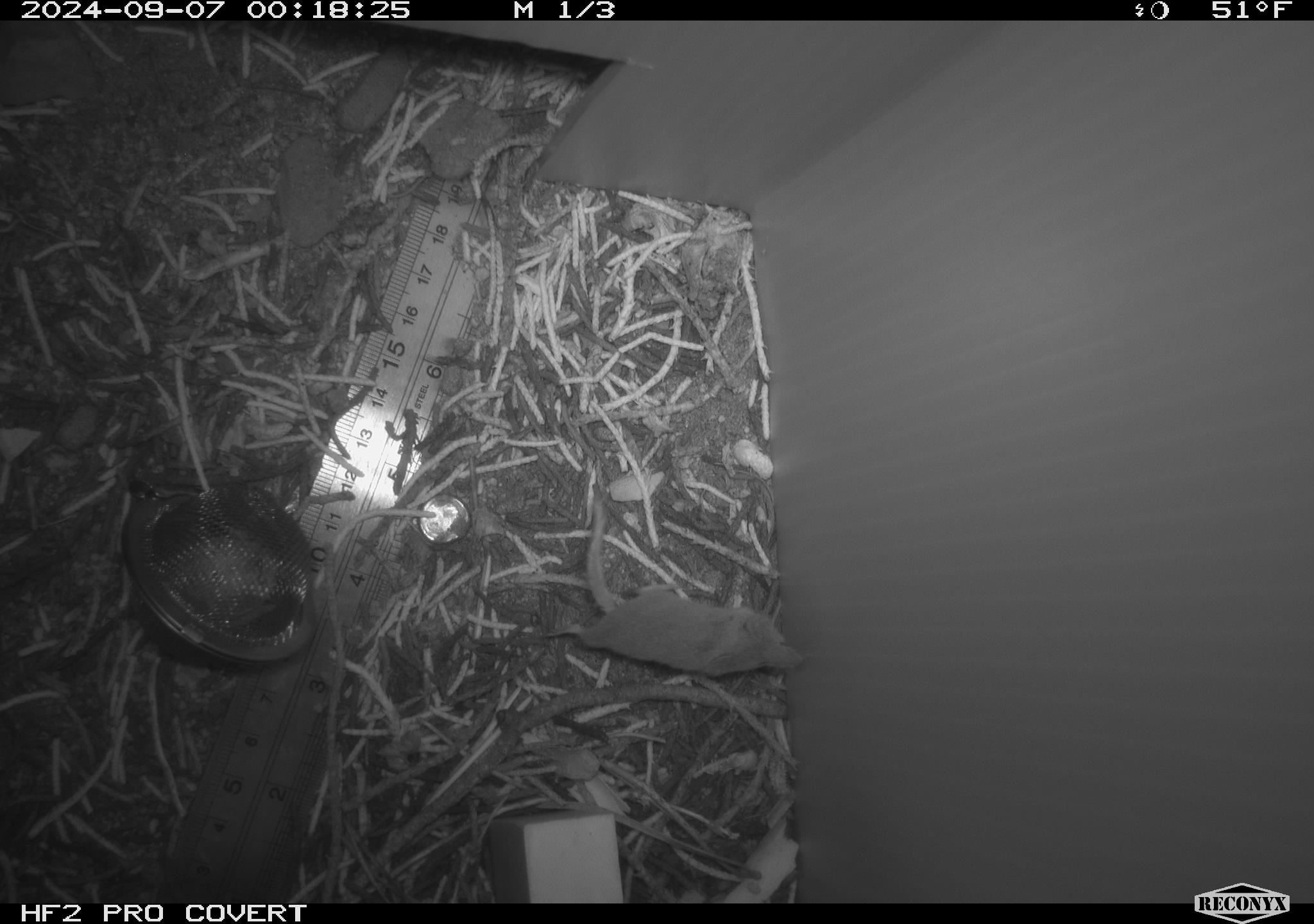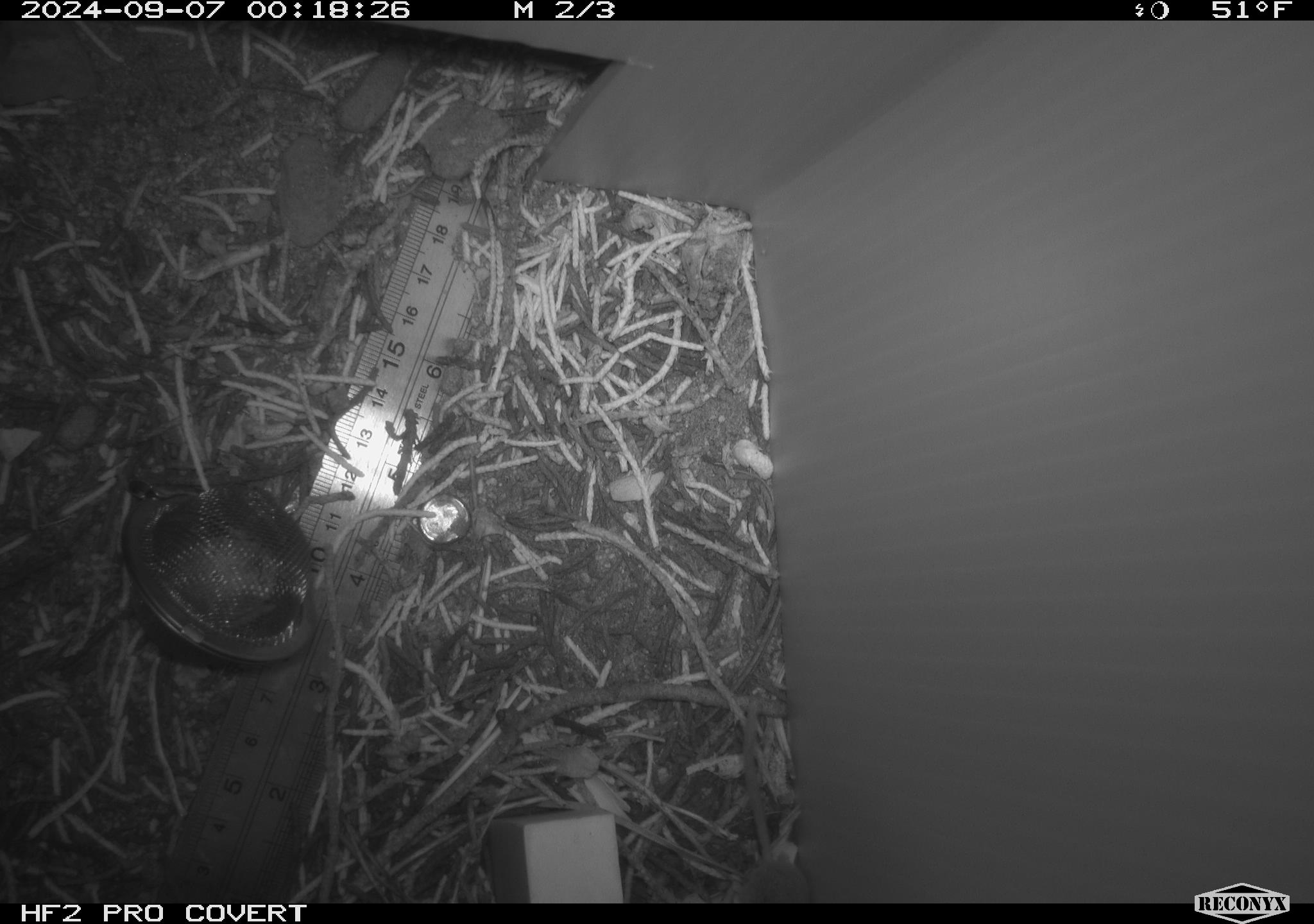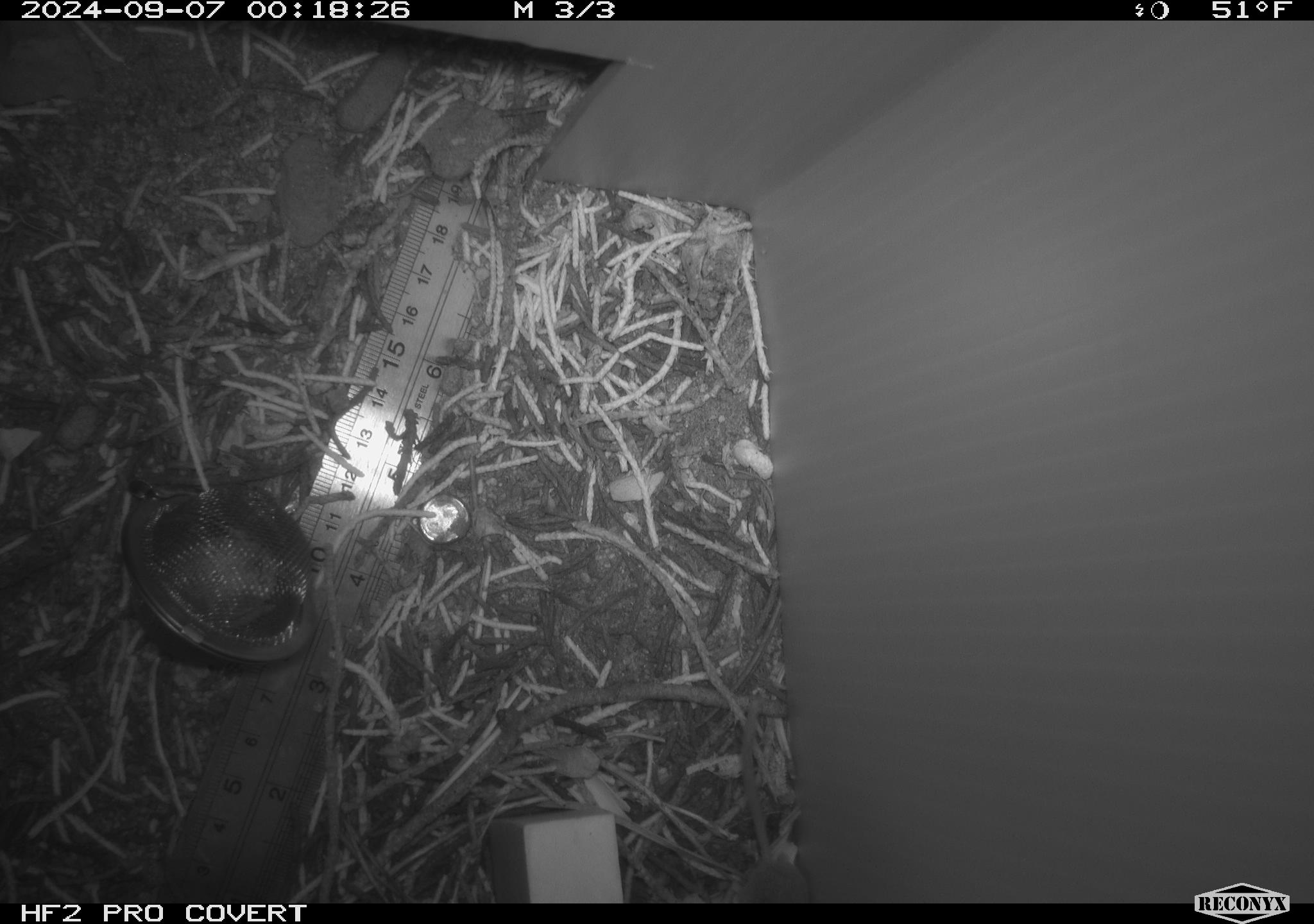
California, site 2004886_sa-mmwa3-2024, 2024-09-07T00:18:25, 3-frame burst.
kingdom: Animalia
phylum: Chordata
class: Mammalia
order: Eulipotyphla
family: Soricidae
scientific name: Soricidae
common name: shrews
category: soricidae family